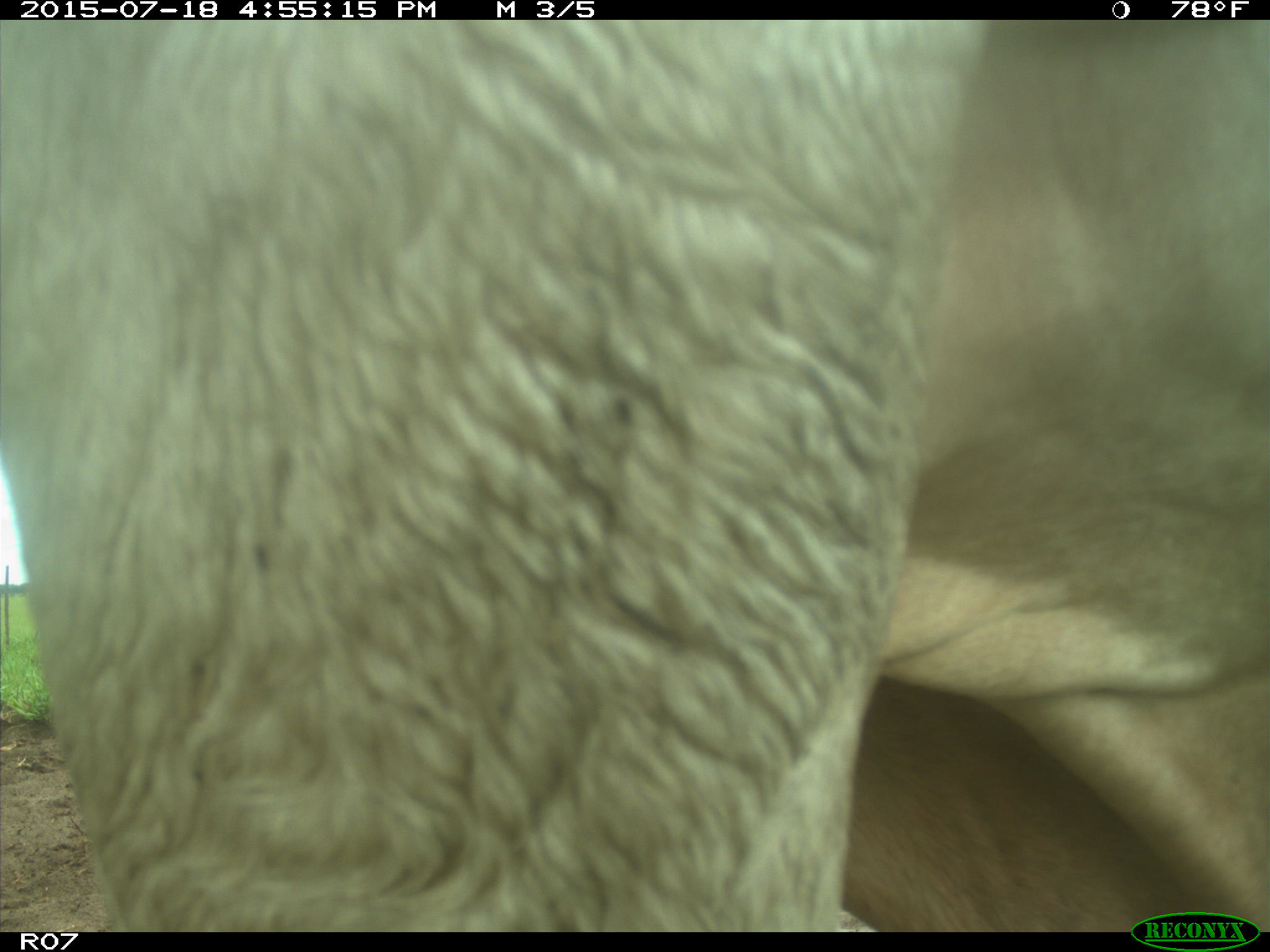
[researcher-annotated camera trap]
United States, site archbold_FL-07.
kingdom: Animalia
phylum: Chordata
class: Mammalia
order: Artiodactyla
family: Bovidae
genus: Bos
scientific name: Bos taurus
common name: domestic cow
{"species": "Bos taurus (domestic cow)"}